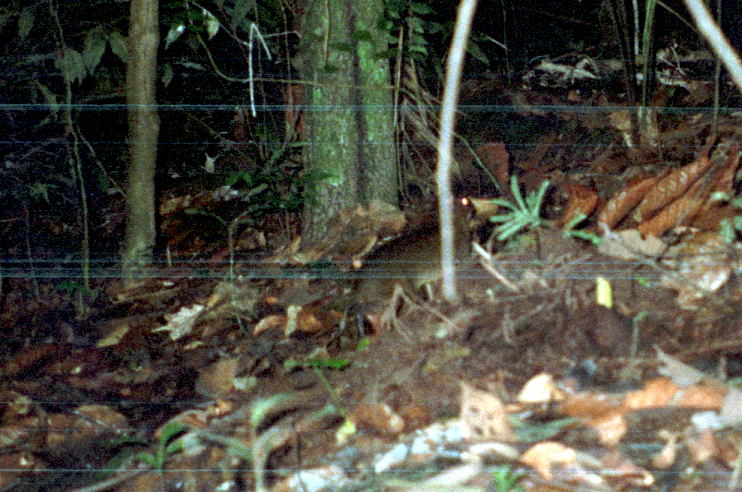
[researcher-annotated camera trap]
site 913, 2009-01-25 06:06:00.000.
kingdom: Animalia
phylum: Chordata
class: Mammalia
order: Rodentia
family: Dasyproctidae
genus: Myoprocta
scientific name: Myoprocta pratti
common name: green acouchi